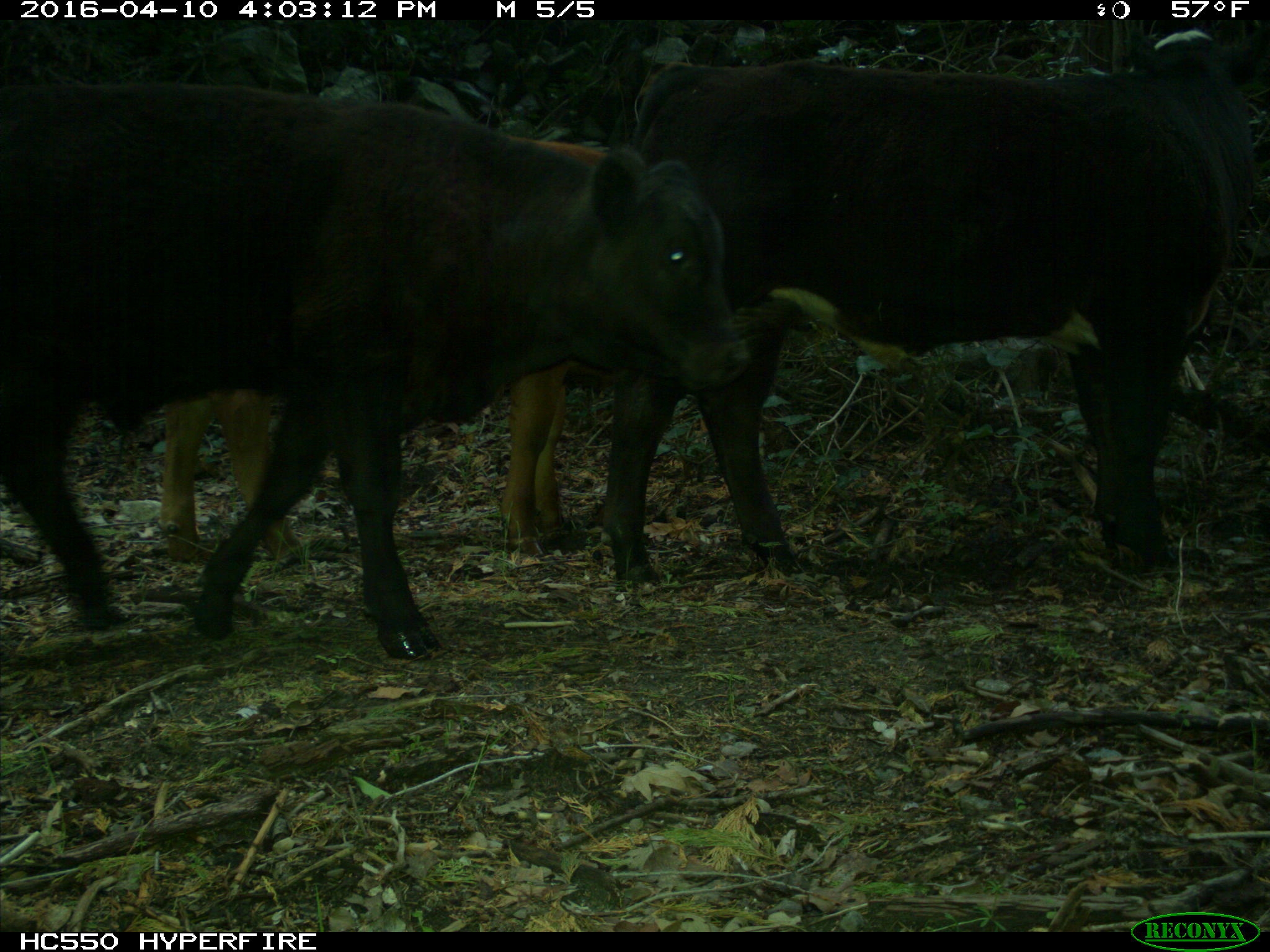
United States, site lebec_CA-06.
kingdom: Animalia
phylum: Chordata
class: Mammalia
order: Artiodactyla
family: Bovidae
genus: Bos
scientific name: Bos taurus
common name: domestic cow